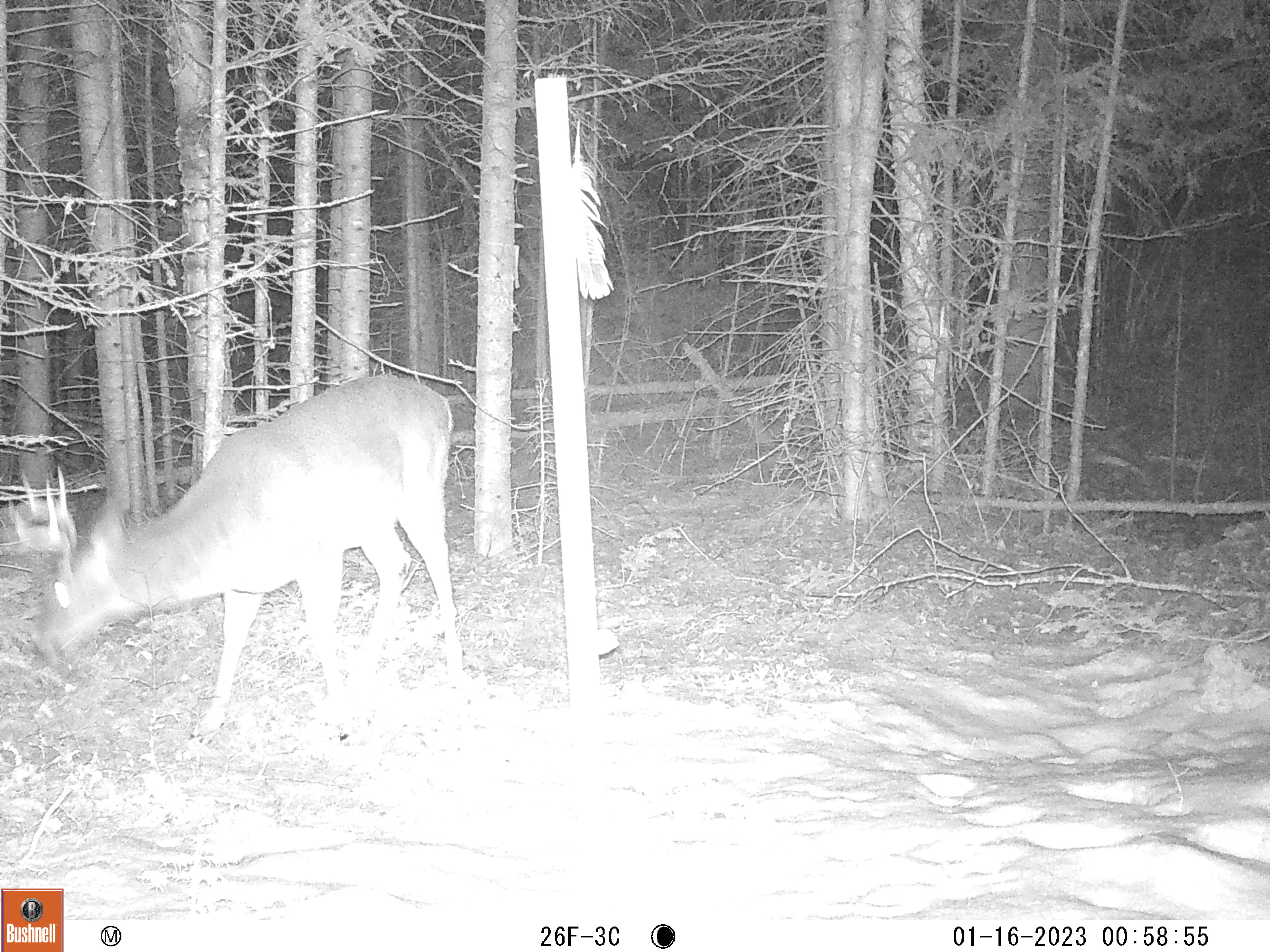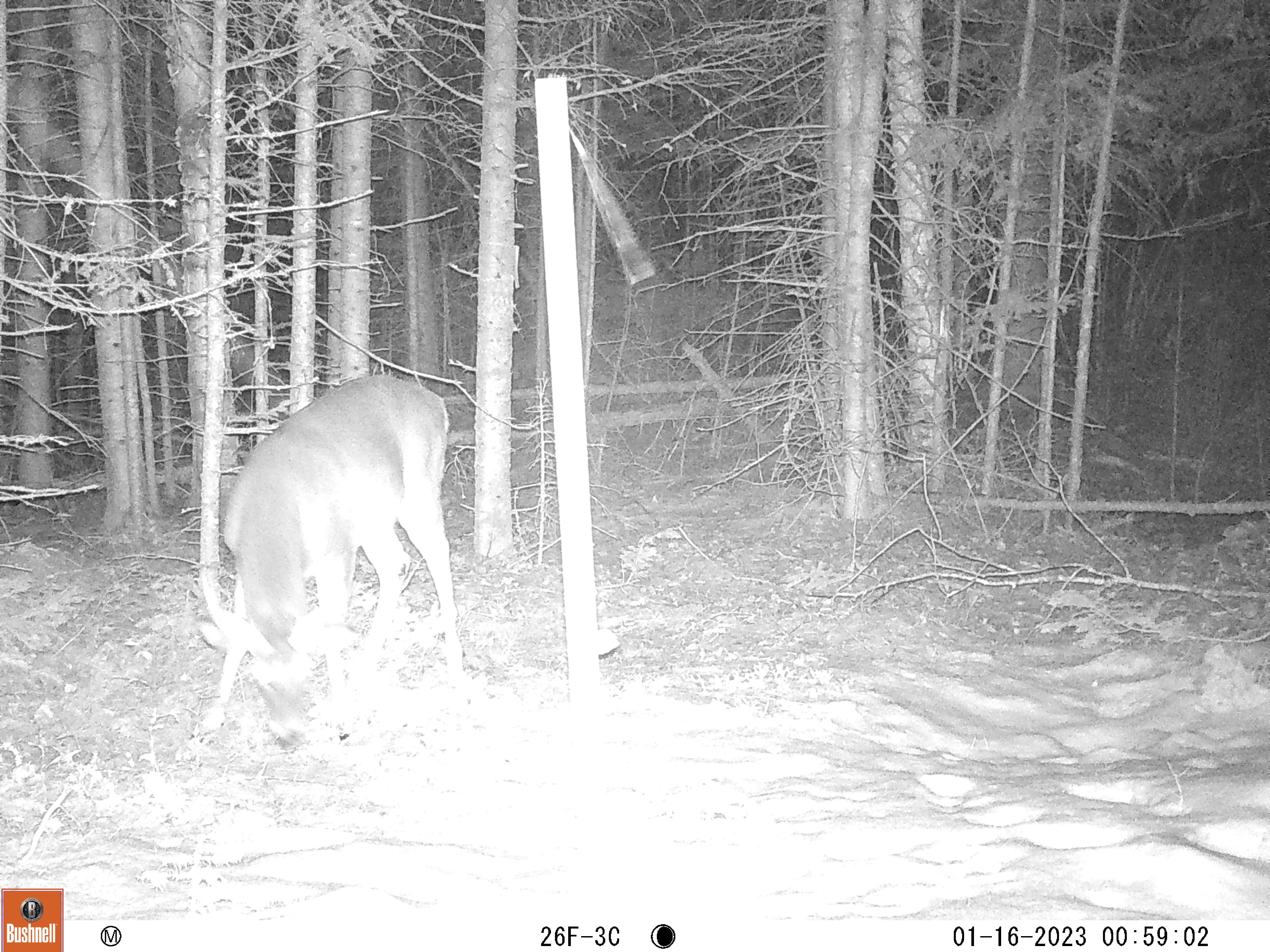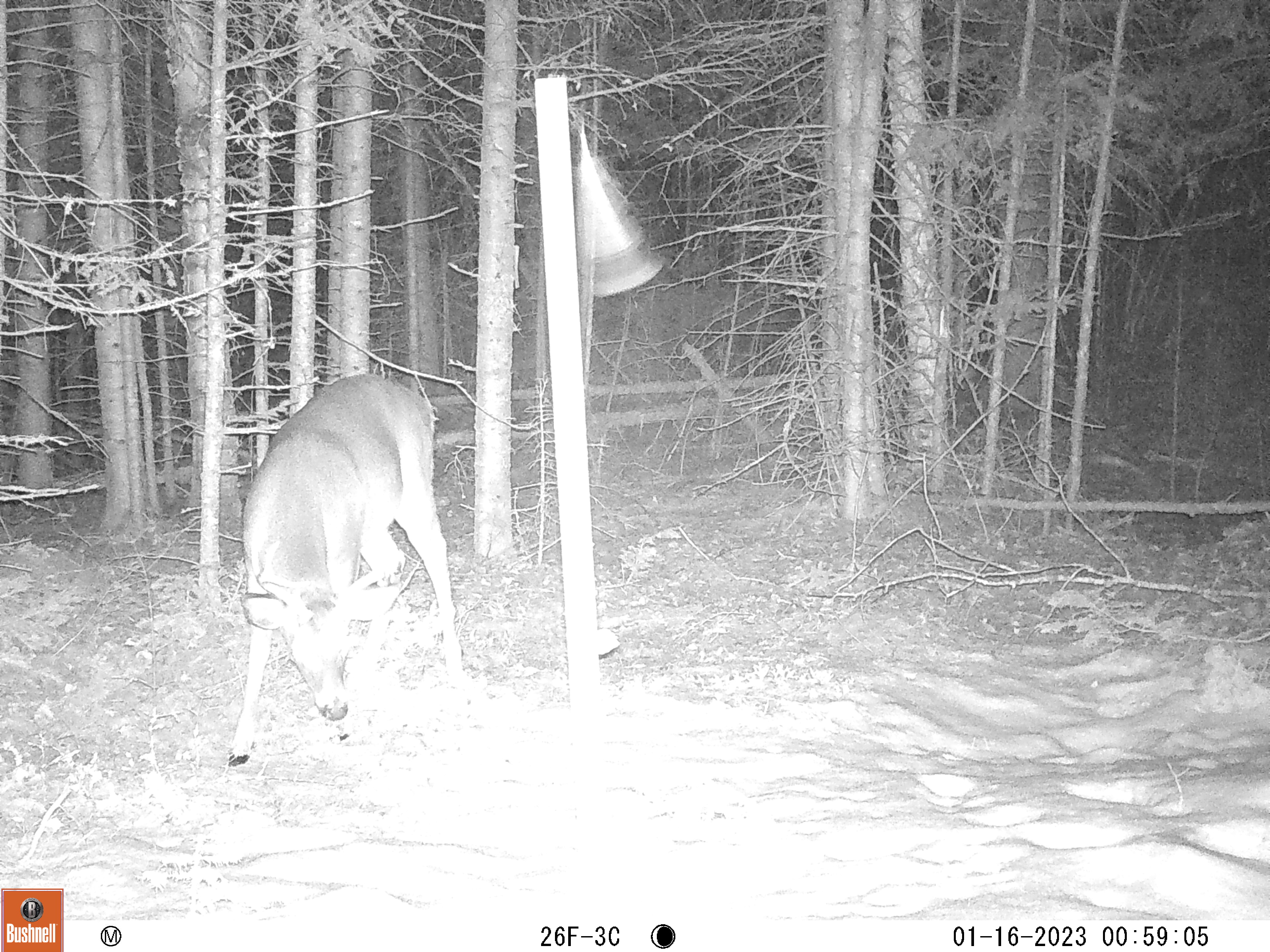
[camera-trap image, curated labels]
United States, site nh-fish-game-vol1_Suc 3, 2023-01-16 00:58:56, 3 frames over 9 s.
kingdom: Animalia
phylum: Chordata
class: Mammalia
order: Artiodactyla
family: Cervidae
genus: Odocoileus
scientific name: Odocoileus virginianus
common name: white-tailed deer